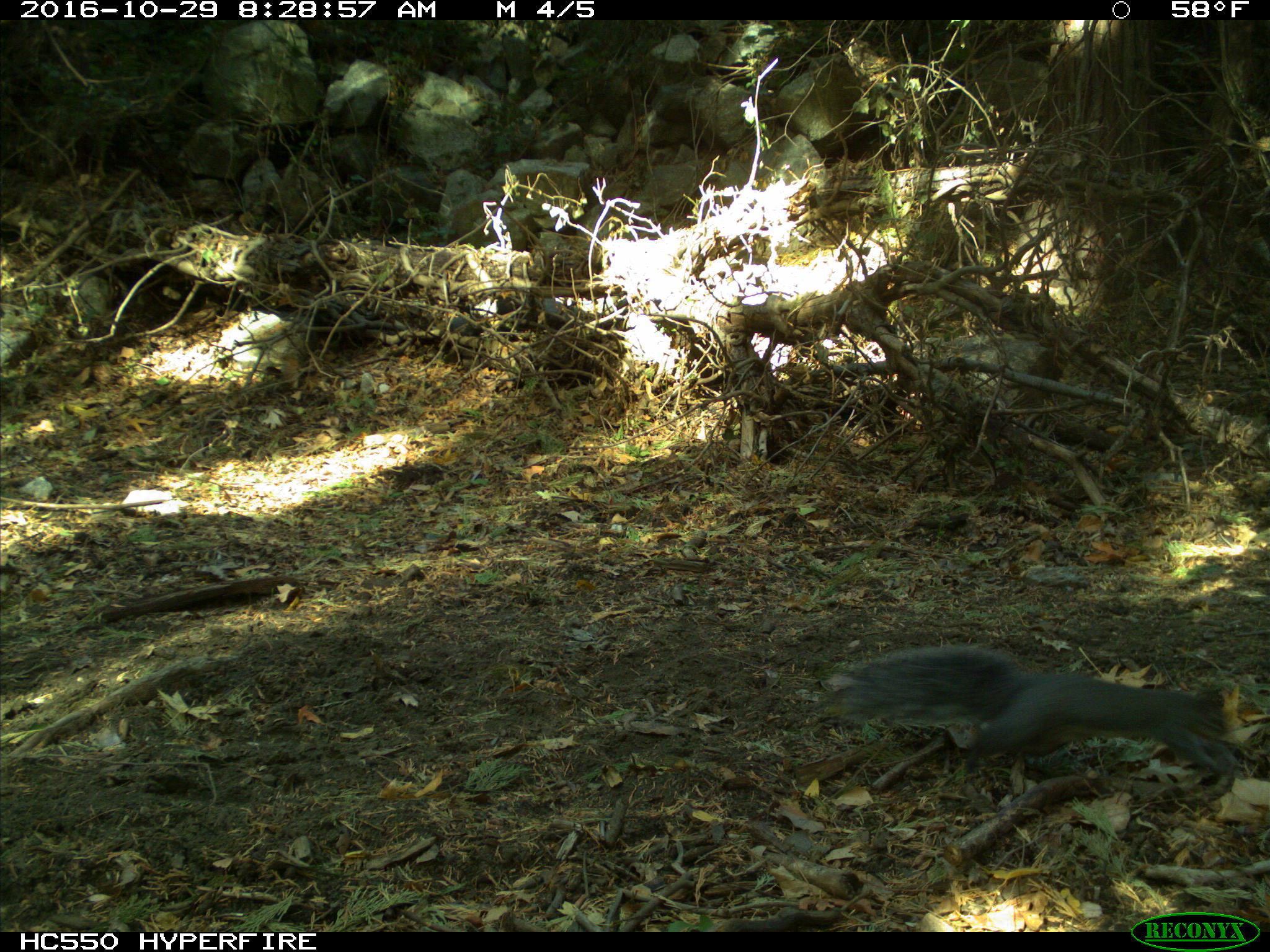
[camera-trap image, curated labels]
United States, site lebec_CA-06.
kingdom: Animalia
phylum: Chordata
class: Mammalia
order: Rodentia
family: Sciuridae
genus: Sciurus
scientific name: Sciurus carolinensis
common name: eastern gray squirrel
Sciurus carolinensis (eastern gray squirrel).